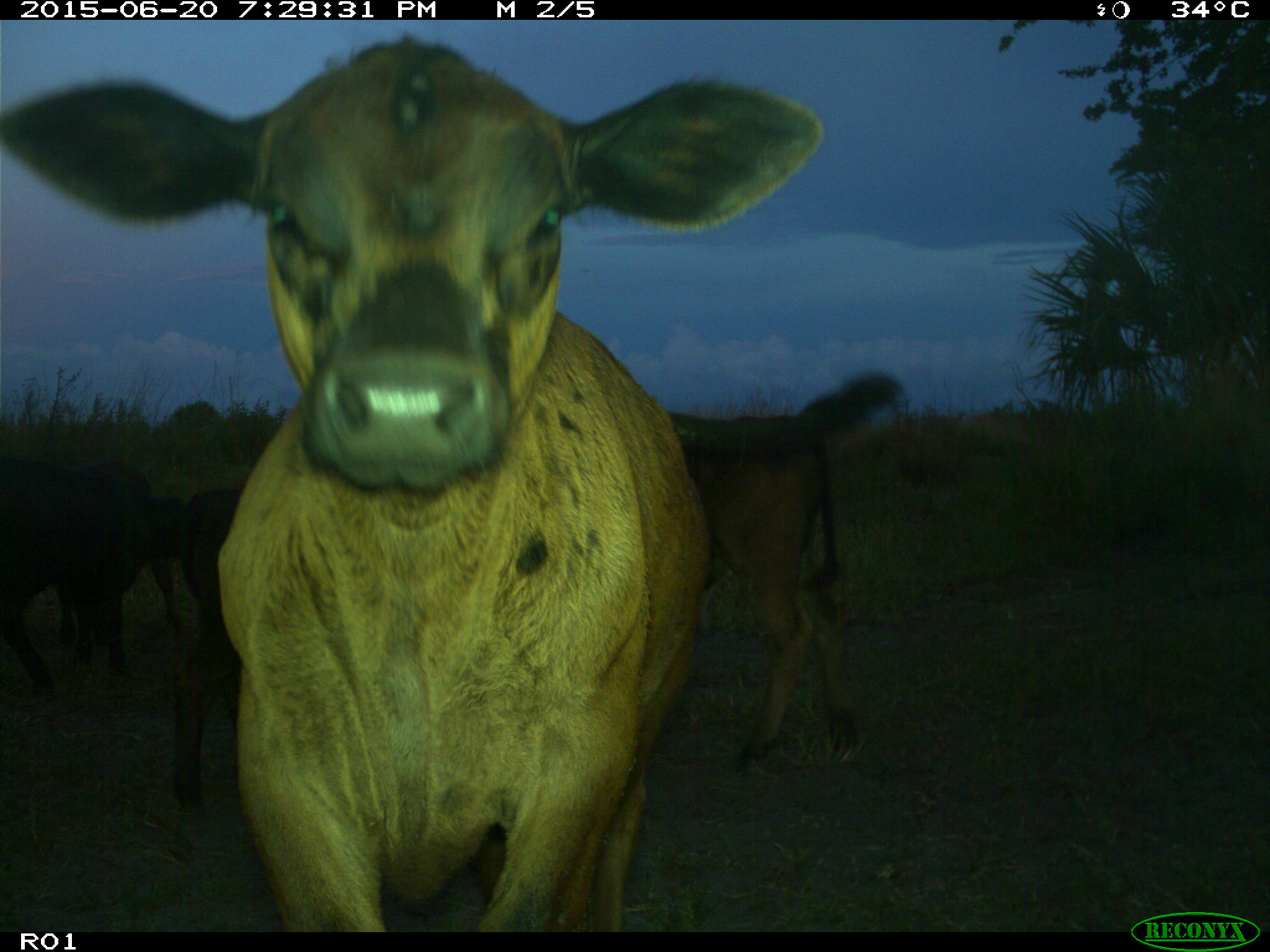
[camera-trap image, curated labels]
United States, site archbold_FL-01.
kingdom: Animalia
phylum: Chordata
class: Mammalia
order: Artiodactyla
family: Bovidae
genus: Bos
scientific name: Bos taurus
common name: domestic cow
Bos taurus (domestic cow).